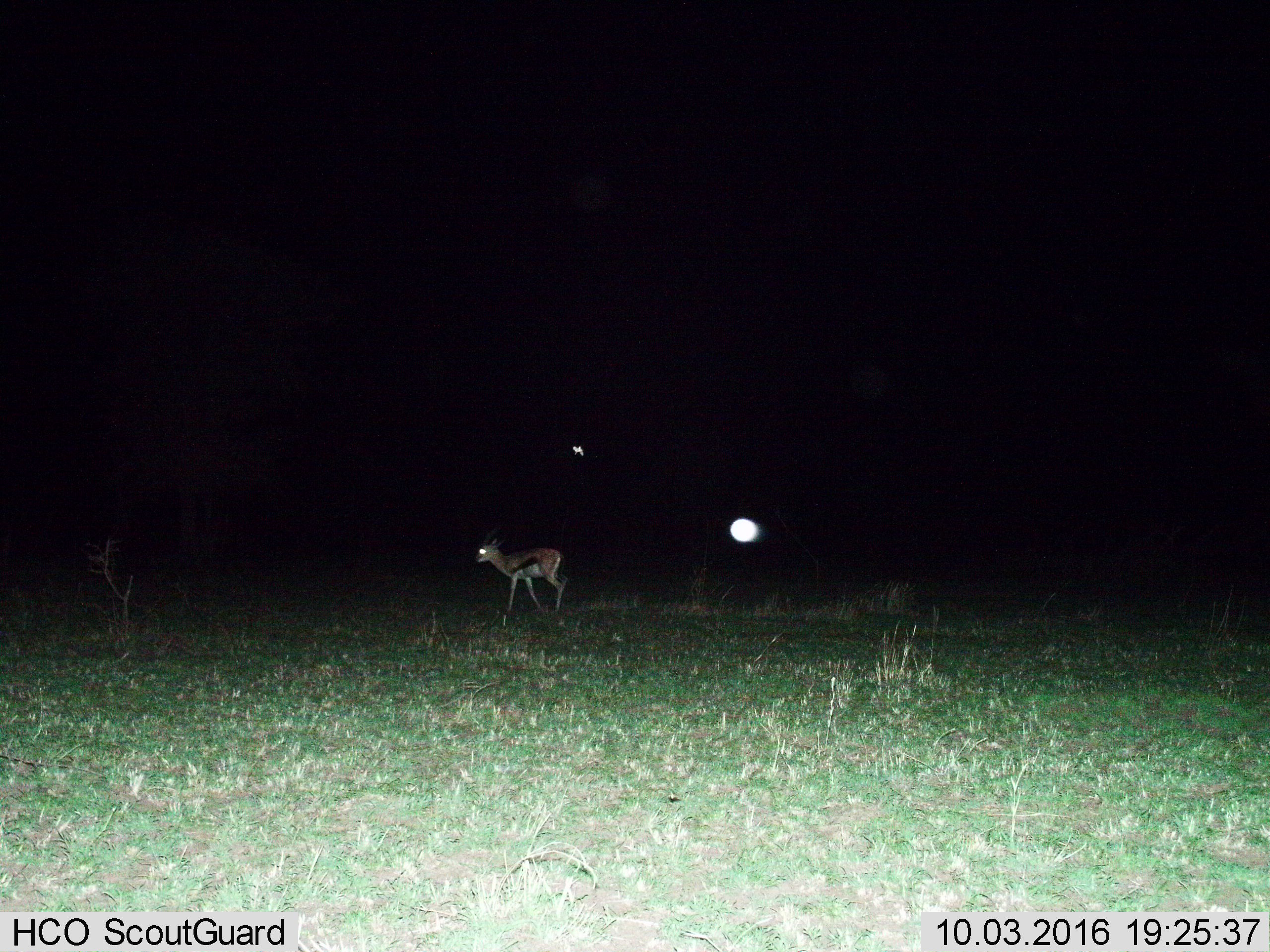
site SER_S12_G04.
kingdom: Animalia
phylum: Chordata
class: Mammalia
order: Artiodactyla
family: Bovidae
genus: Eudorcas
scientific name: Eudorcas thomsonii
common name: thomson's gazelle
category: gazellethomsons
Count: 1.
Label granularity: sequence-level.